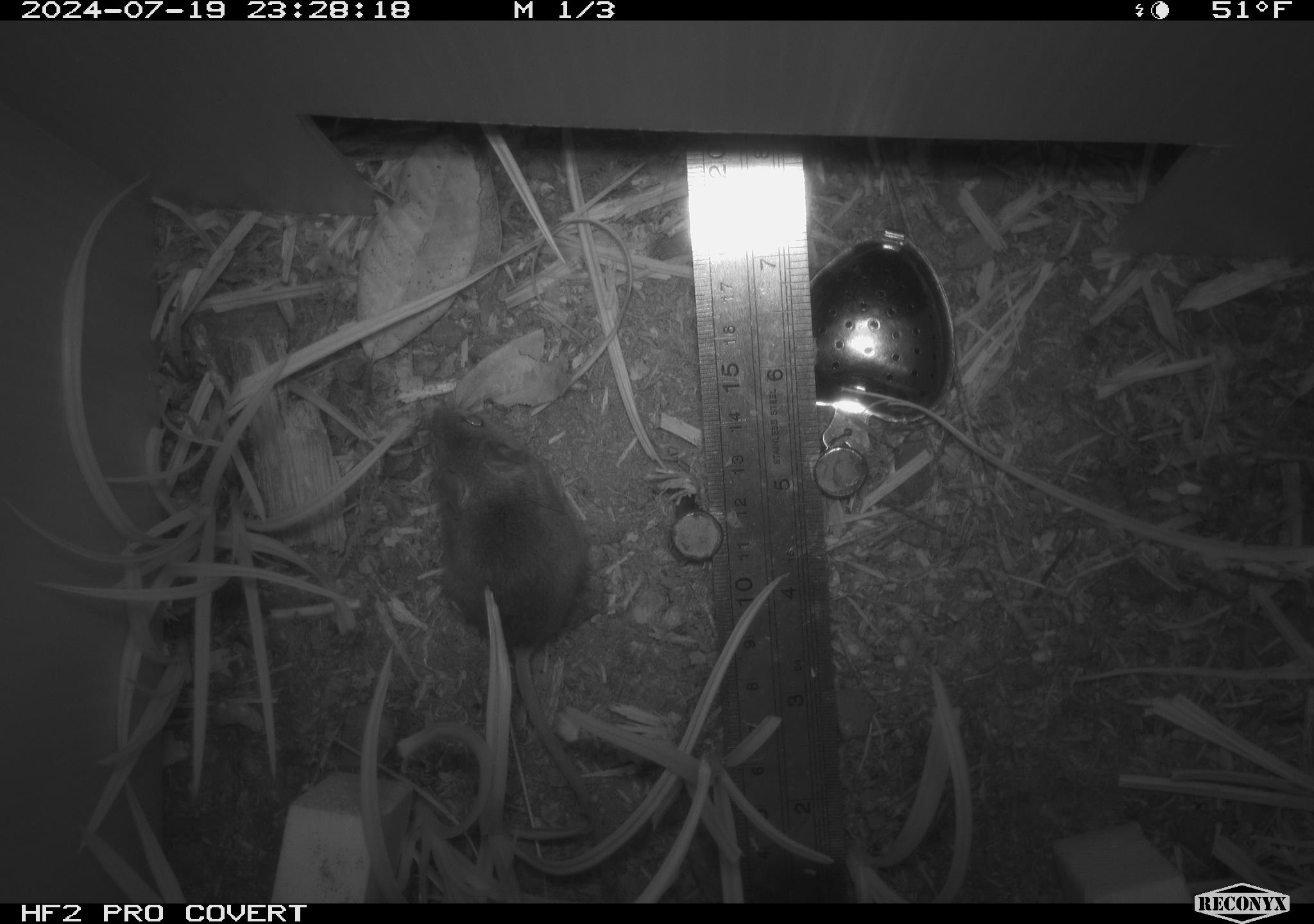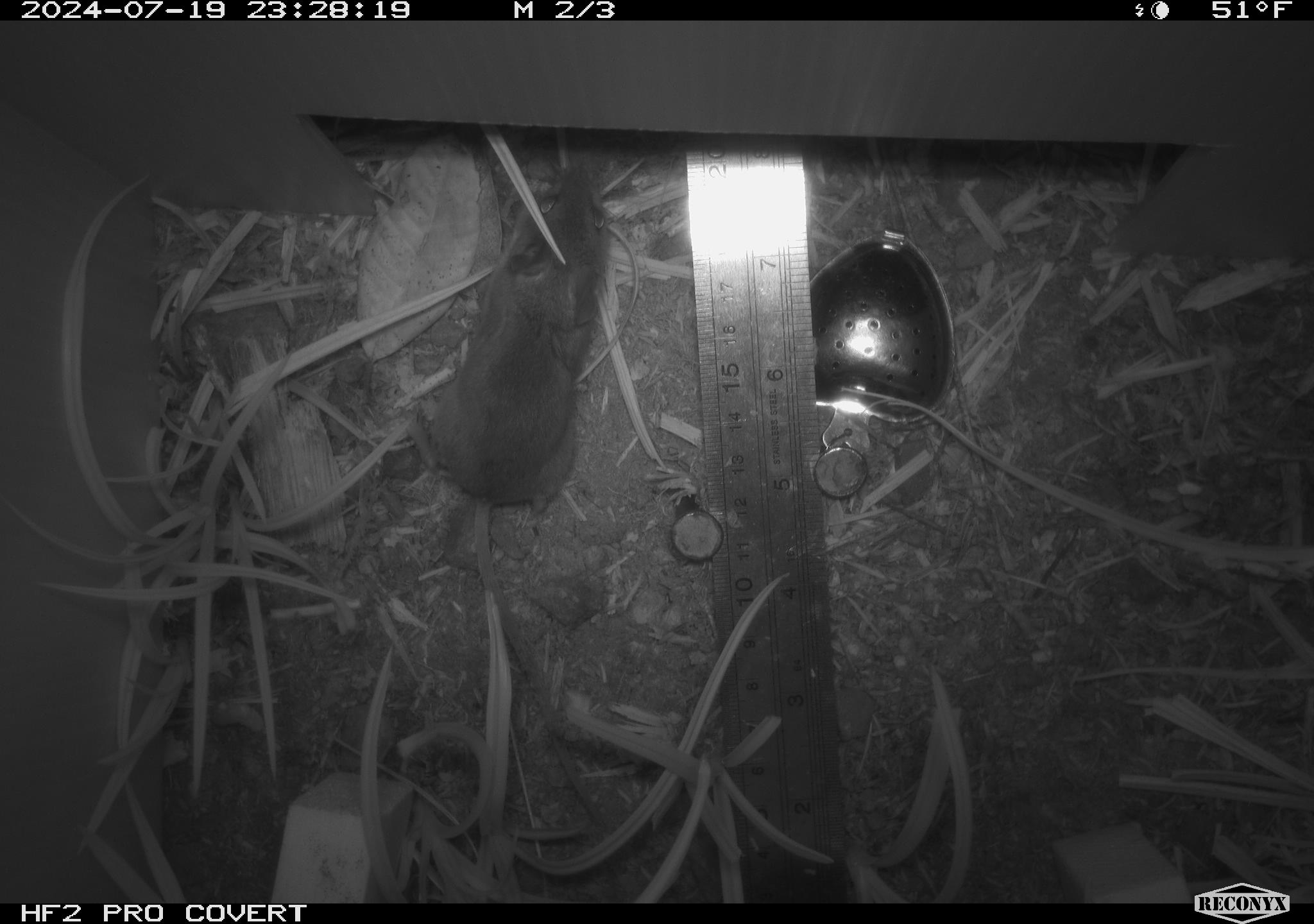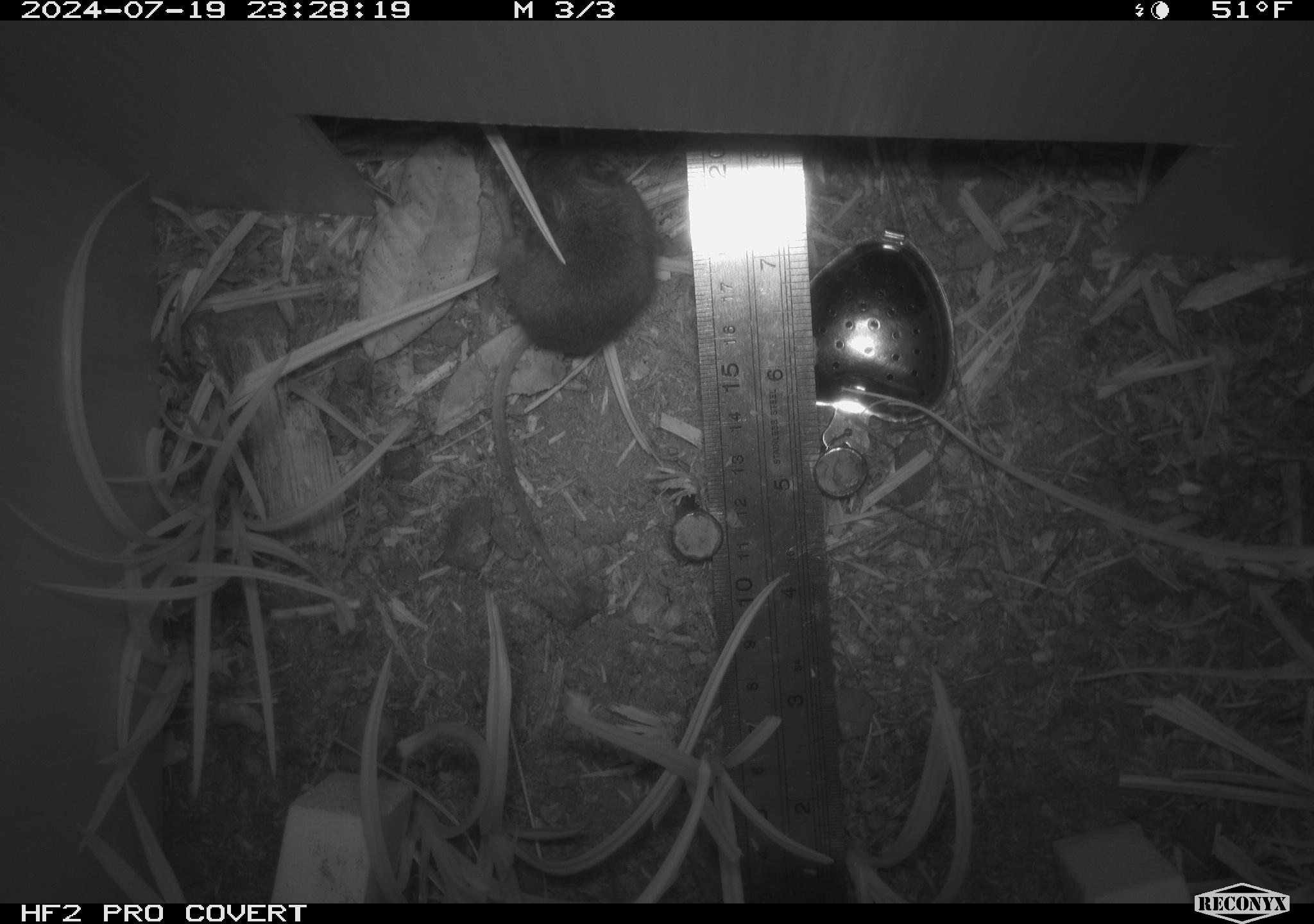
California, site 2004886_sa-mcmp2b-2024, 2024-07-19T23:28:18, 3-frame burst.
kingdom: Animalia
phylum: Chordata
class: Mammalia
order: Rodentia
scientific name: Rodentia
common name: mouse species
Mouse species (Rodentia).